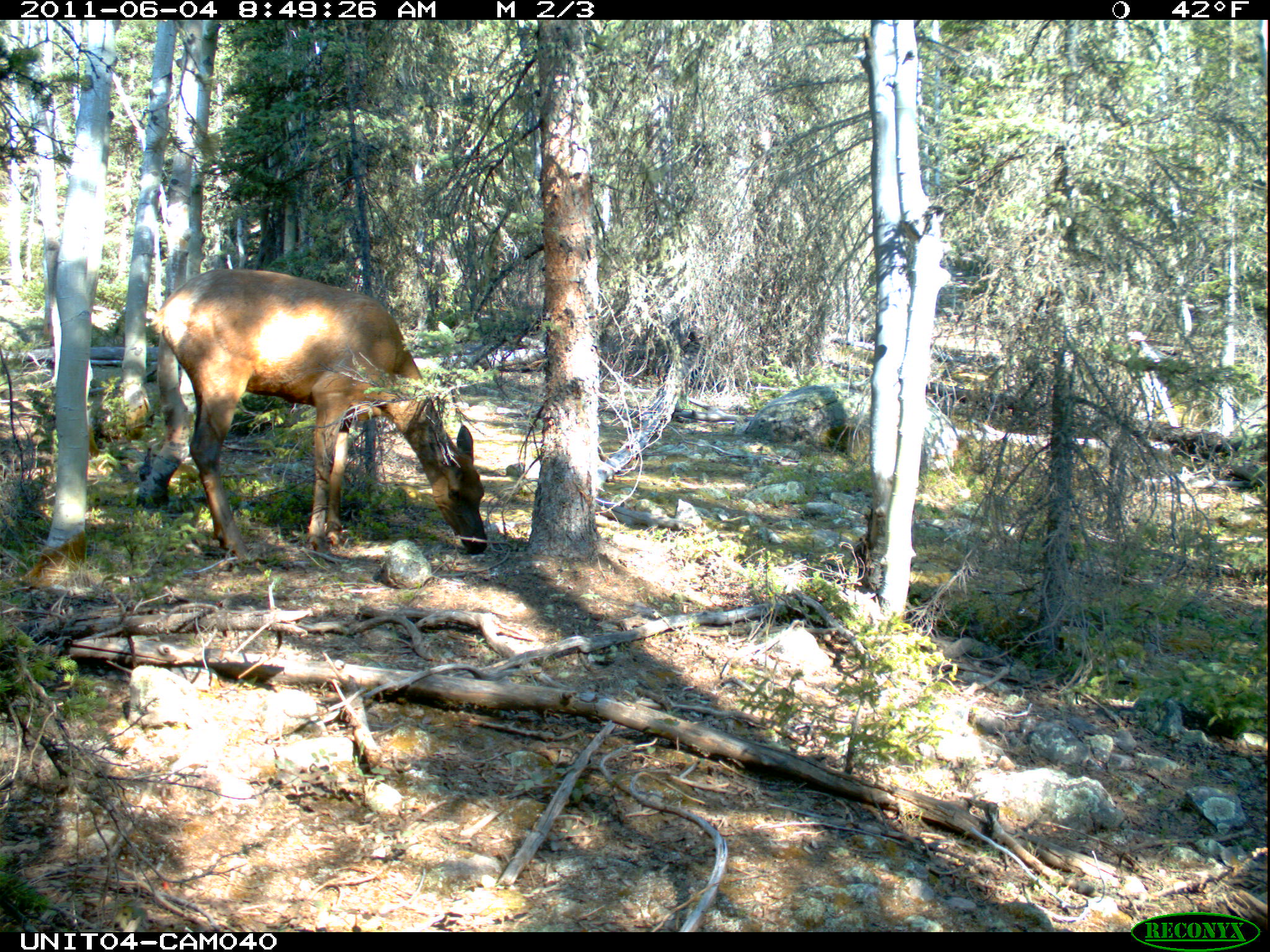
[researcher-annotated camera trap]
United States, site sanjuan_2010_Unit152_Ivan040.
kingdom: Animalia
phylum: Chordata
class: Mammalia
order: Artiodactyla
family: Cervidae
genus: Cervus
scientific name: Cervus elaphus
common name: red deer